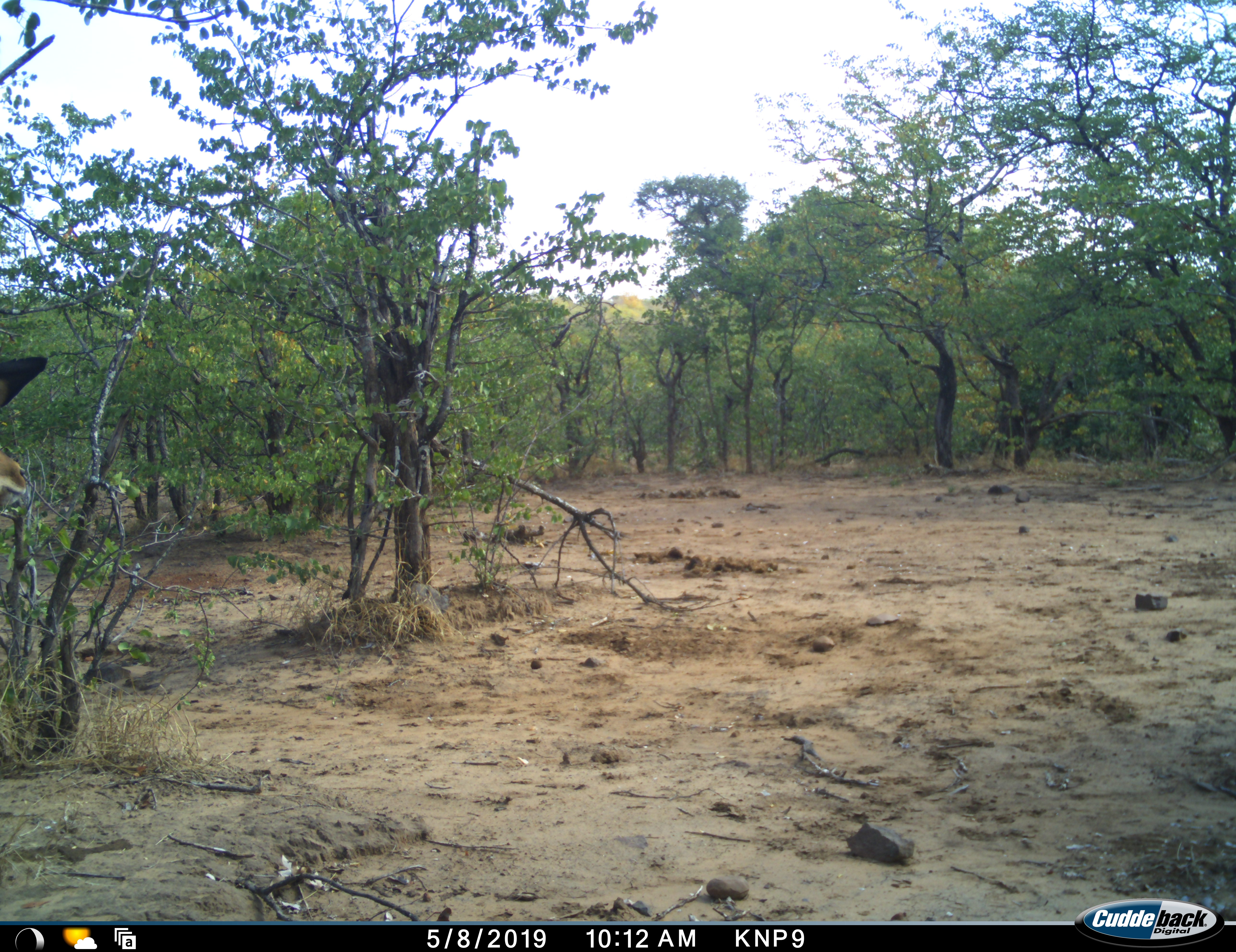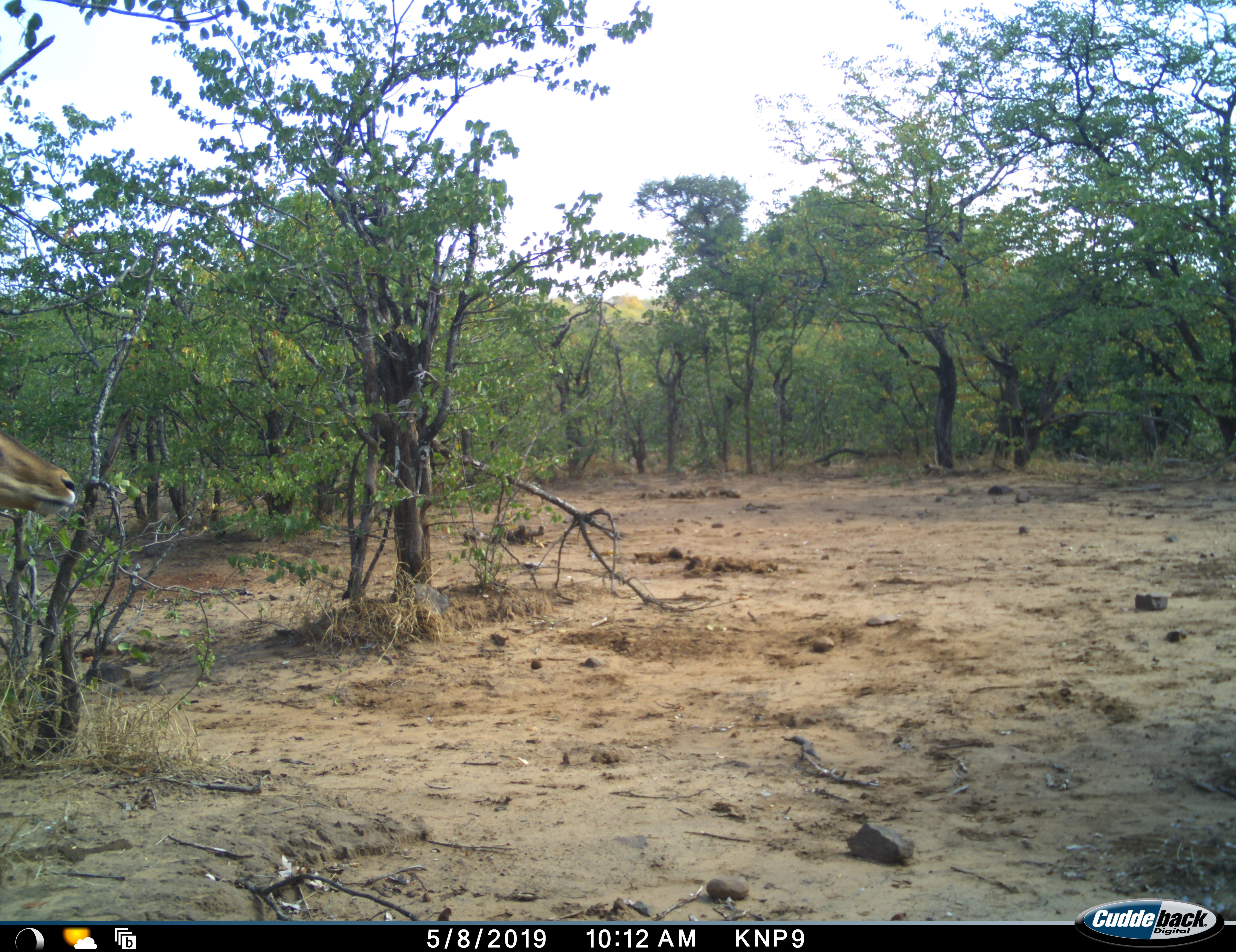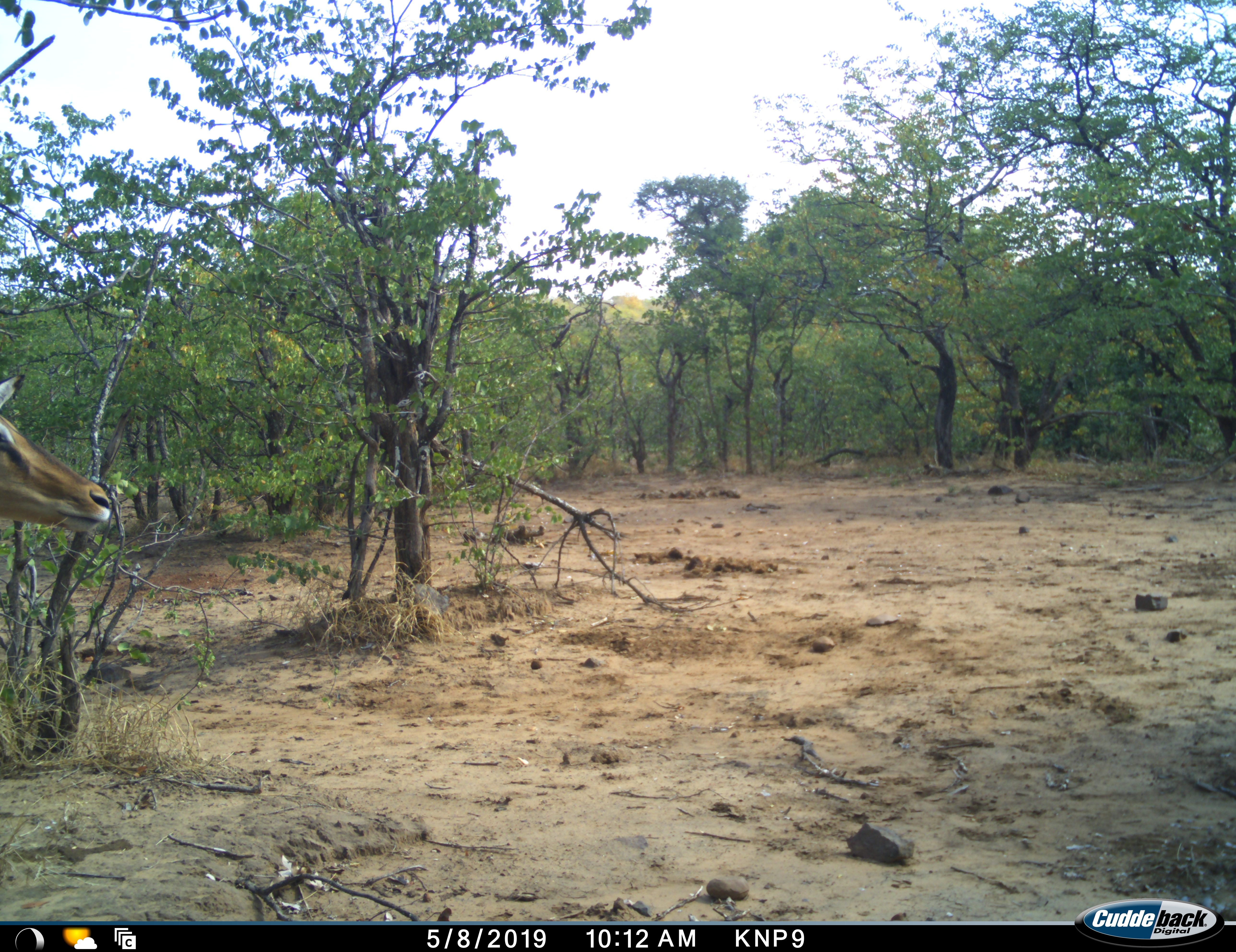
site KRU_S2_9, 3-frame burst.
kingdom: Animalia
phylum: Chordata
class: Mammalia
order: Artiodactyla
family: Bovidae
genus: Aepyceros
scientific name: Aepyceros melampus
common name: impala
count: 1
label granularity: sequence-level